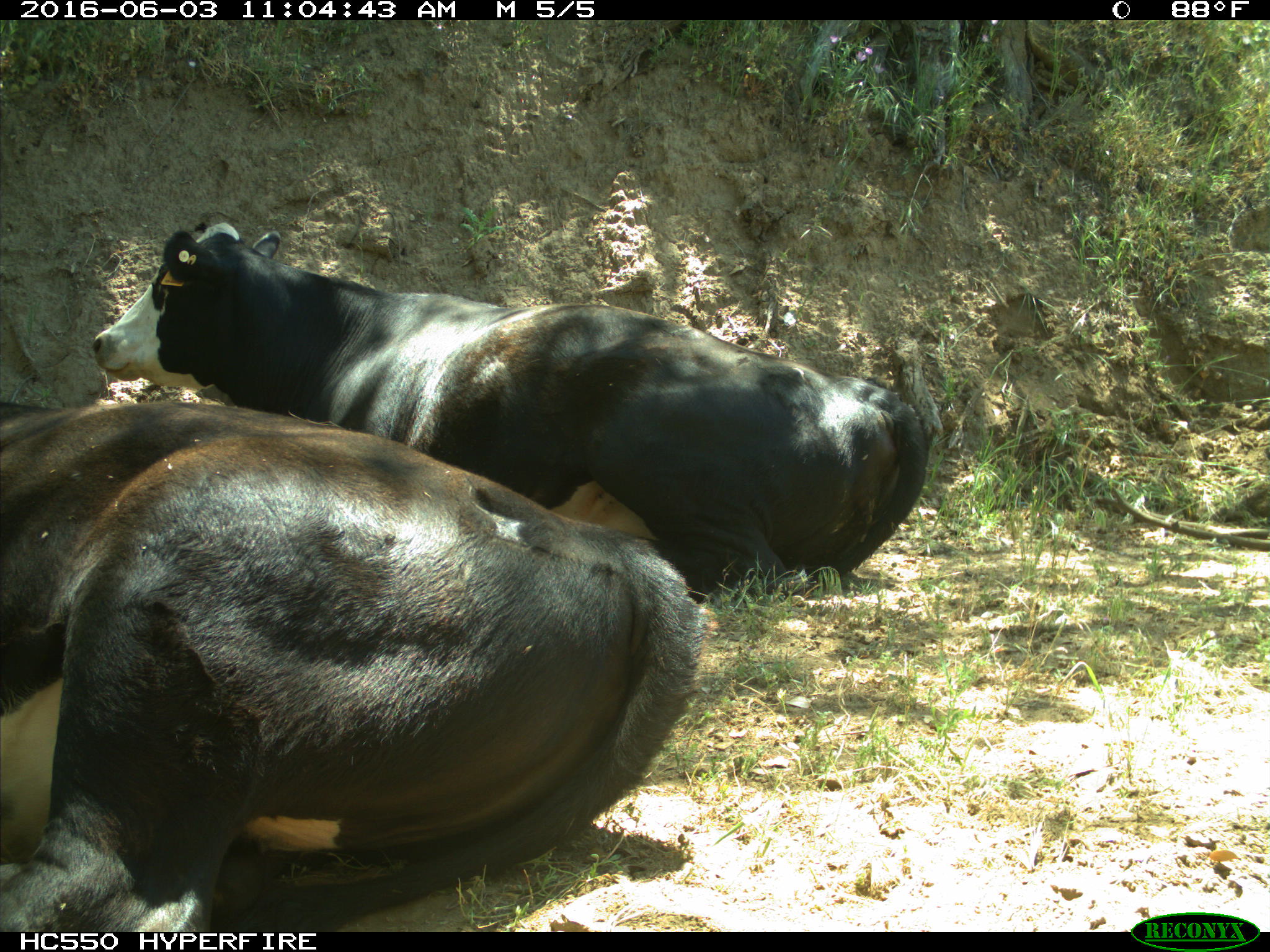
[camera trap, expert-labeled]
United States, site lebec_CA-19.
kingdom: Animalia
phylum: Chordata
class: Mammalia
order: Artiodactyla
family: Bovidae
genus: Bos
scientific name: Bos taurus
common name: domestic cow